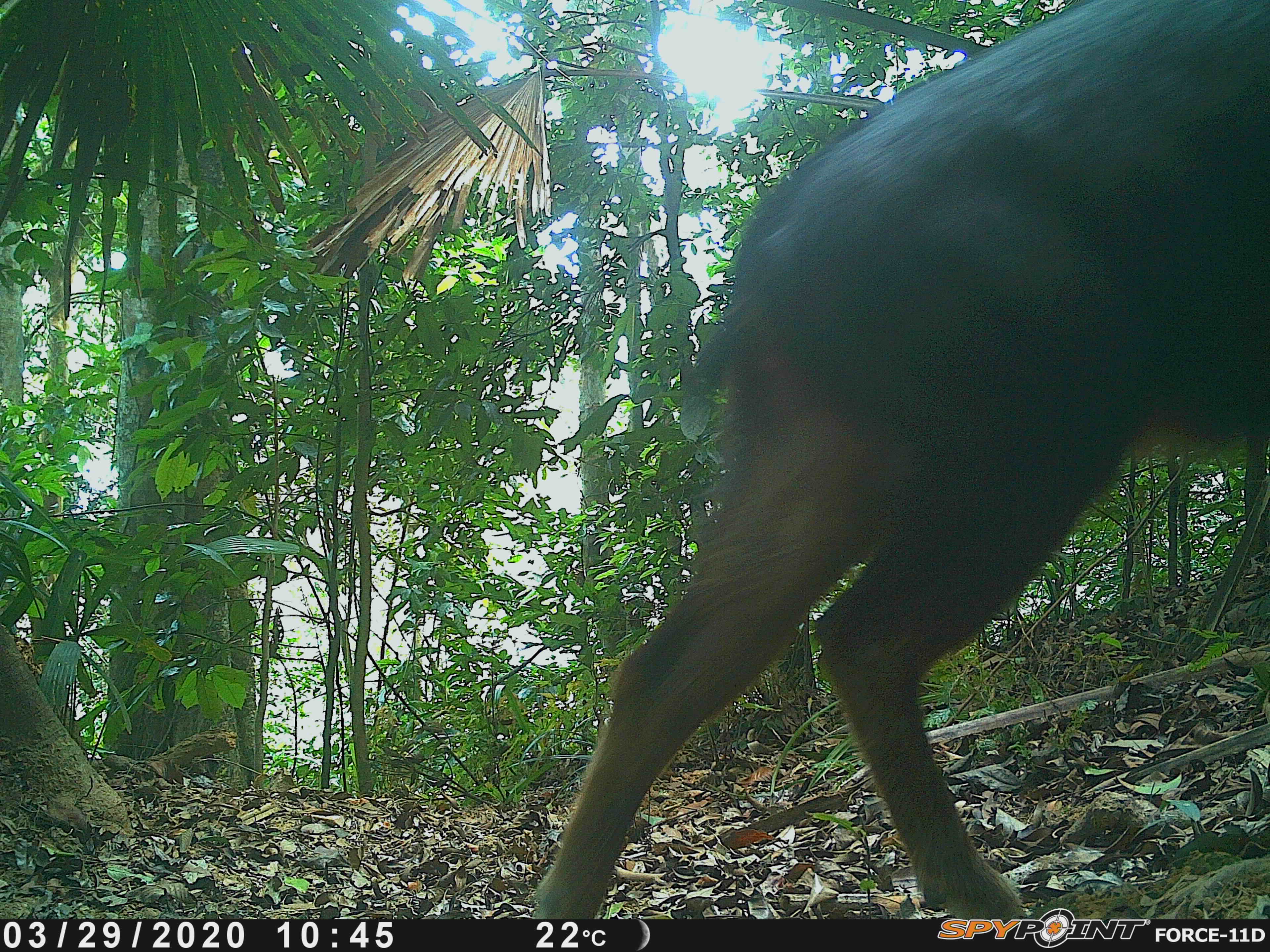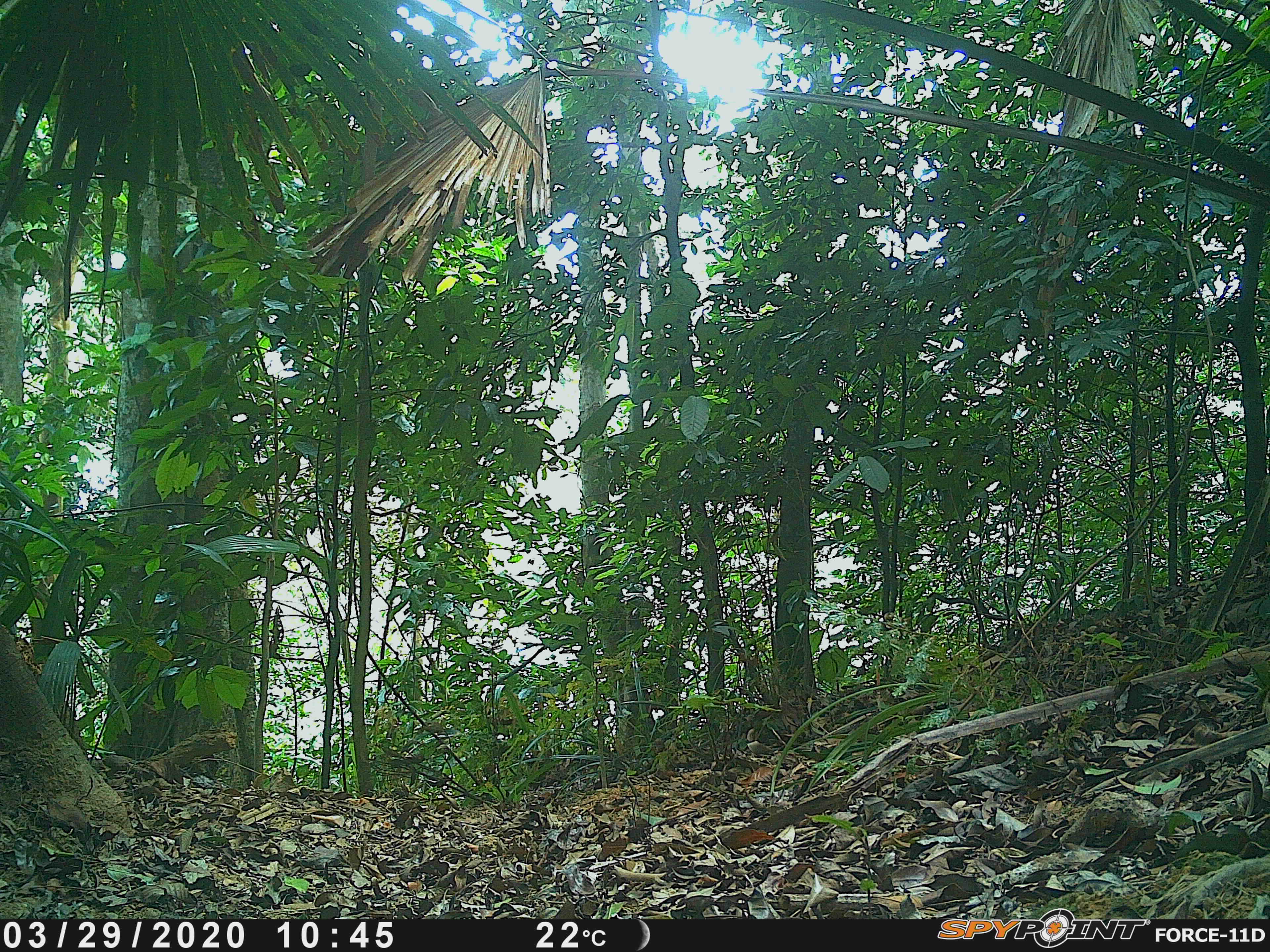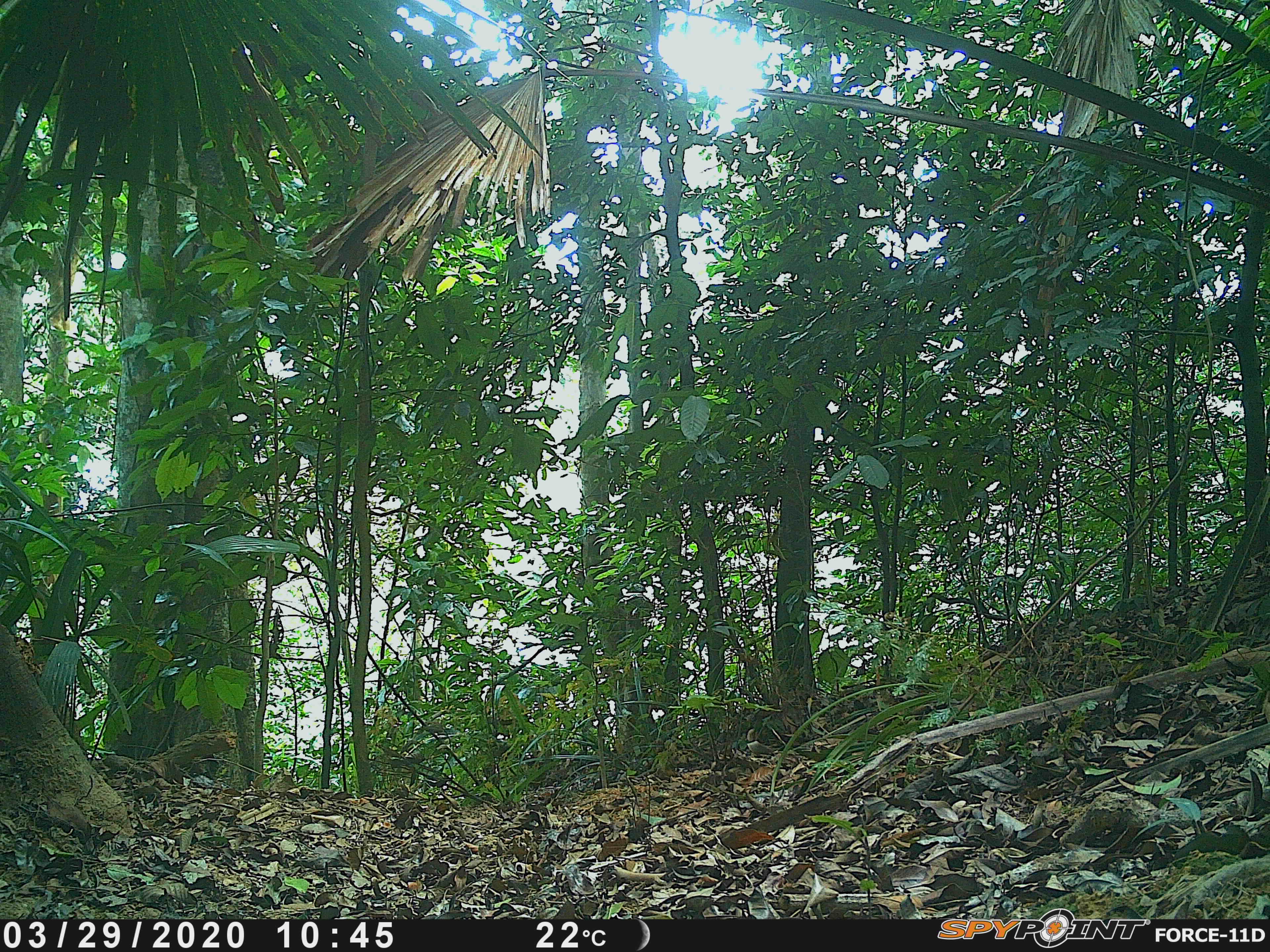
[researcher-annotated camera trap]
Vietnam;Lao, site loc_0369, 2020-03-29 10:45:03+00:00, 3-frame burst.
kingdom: Animalia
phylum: Chordata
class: Mammalia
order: Artiodactyla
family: Bovidae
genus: Capricornis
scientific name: Capricornis sumatraensis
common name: chinese serow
Chinese serow (Capricornis sumatraensis). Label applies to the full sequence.